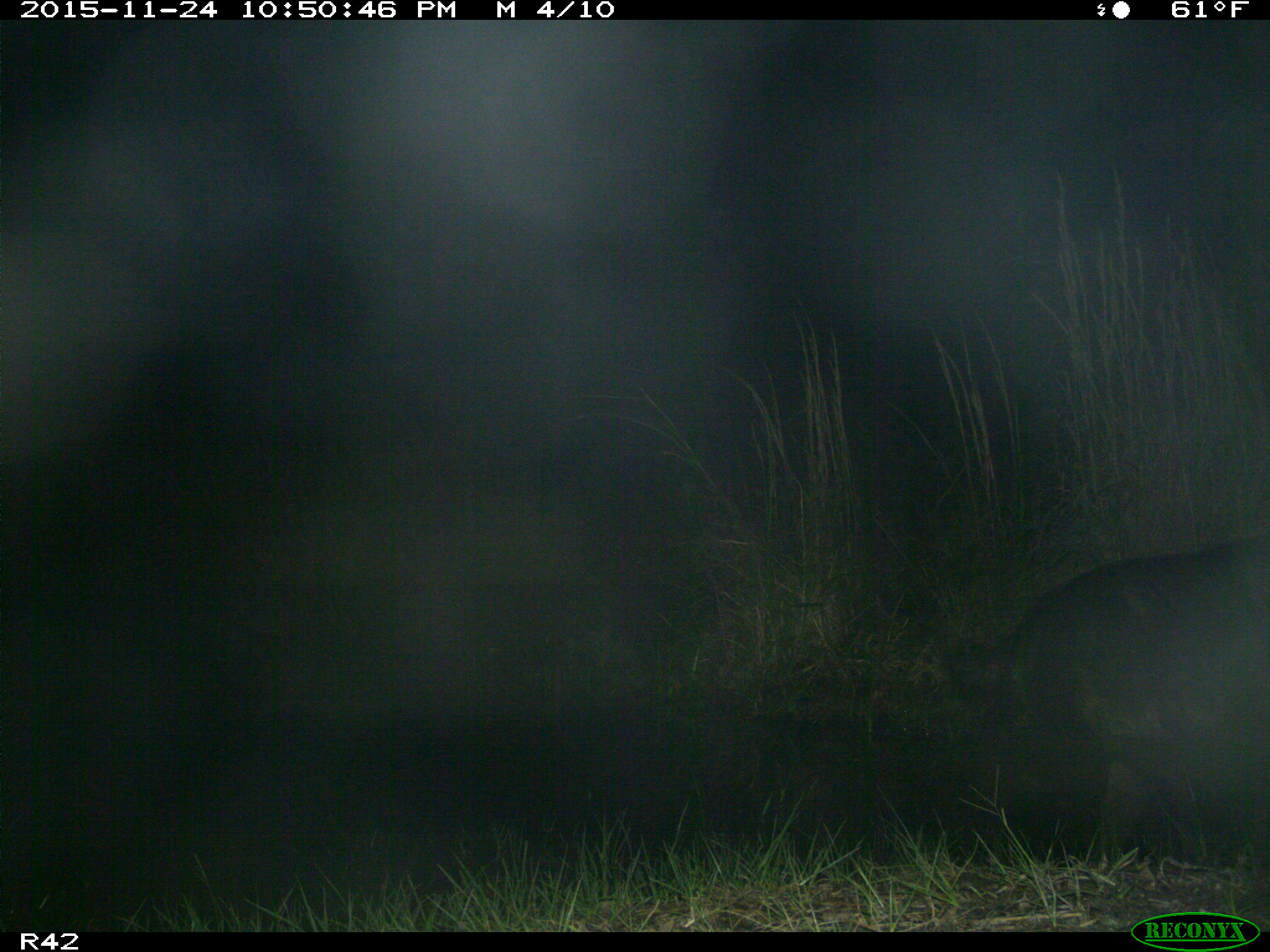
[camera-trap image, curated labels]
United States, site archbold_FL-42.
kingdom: Animalia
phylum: Chordata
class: Mammalia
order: Artiodactyla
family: Suidae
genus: Sus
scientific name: Sus scrofa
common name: wild boar